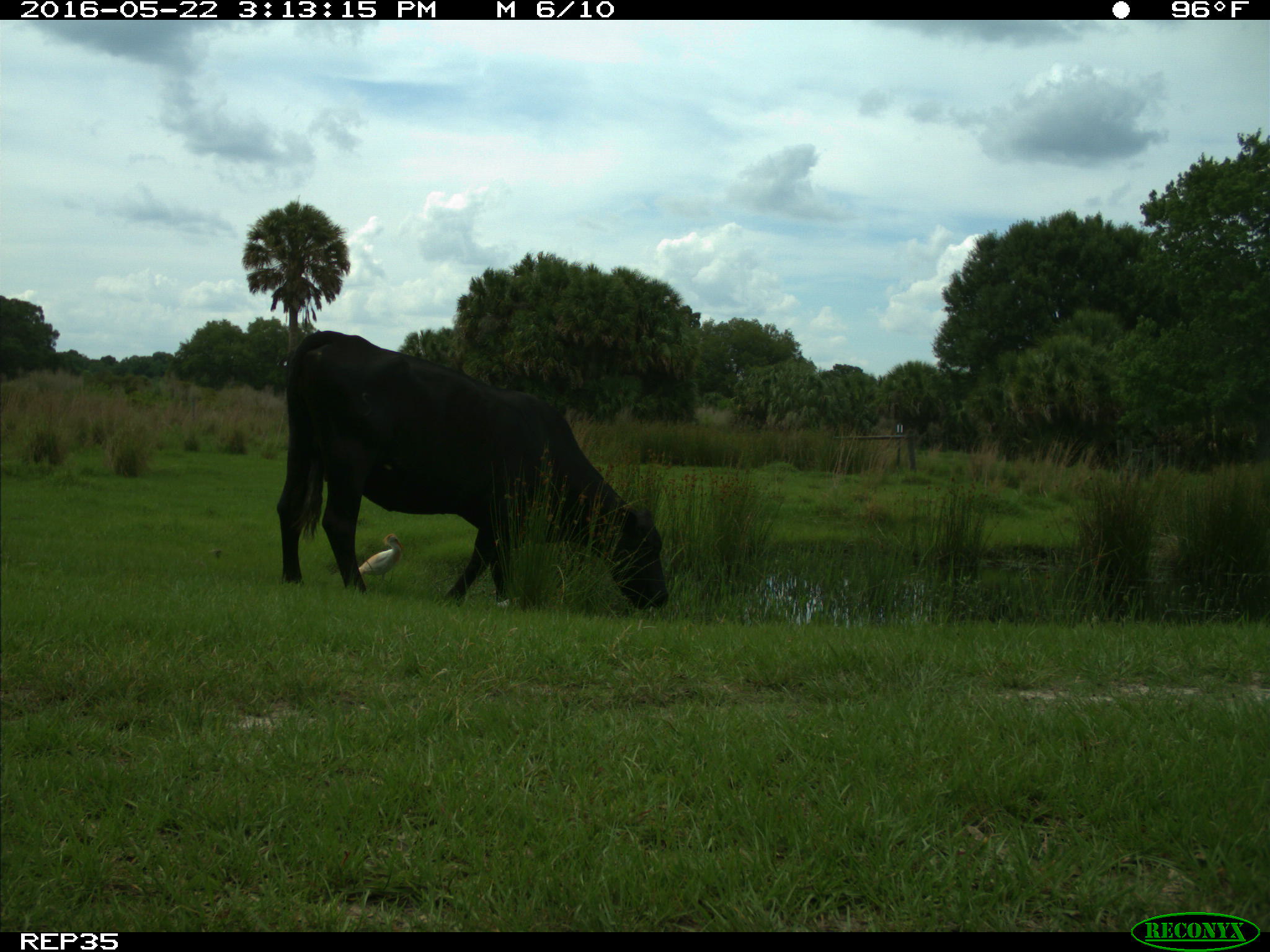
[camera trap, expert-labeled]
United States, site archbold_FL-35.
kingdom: Animalia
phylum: Chordata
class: Mammalia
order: Artiodactyla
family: Bovidae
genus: Bos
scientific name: Bos taurus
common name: domestic cow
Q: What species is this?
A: Bos taurus (domestic cow).